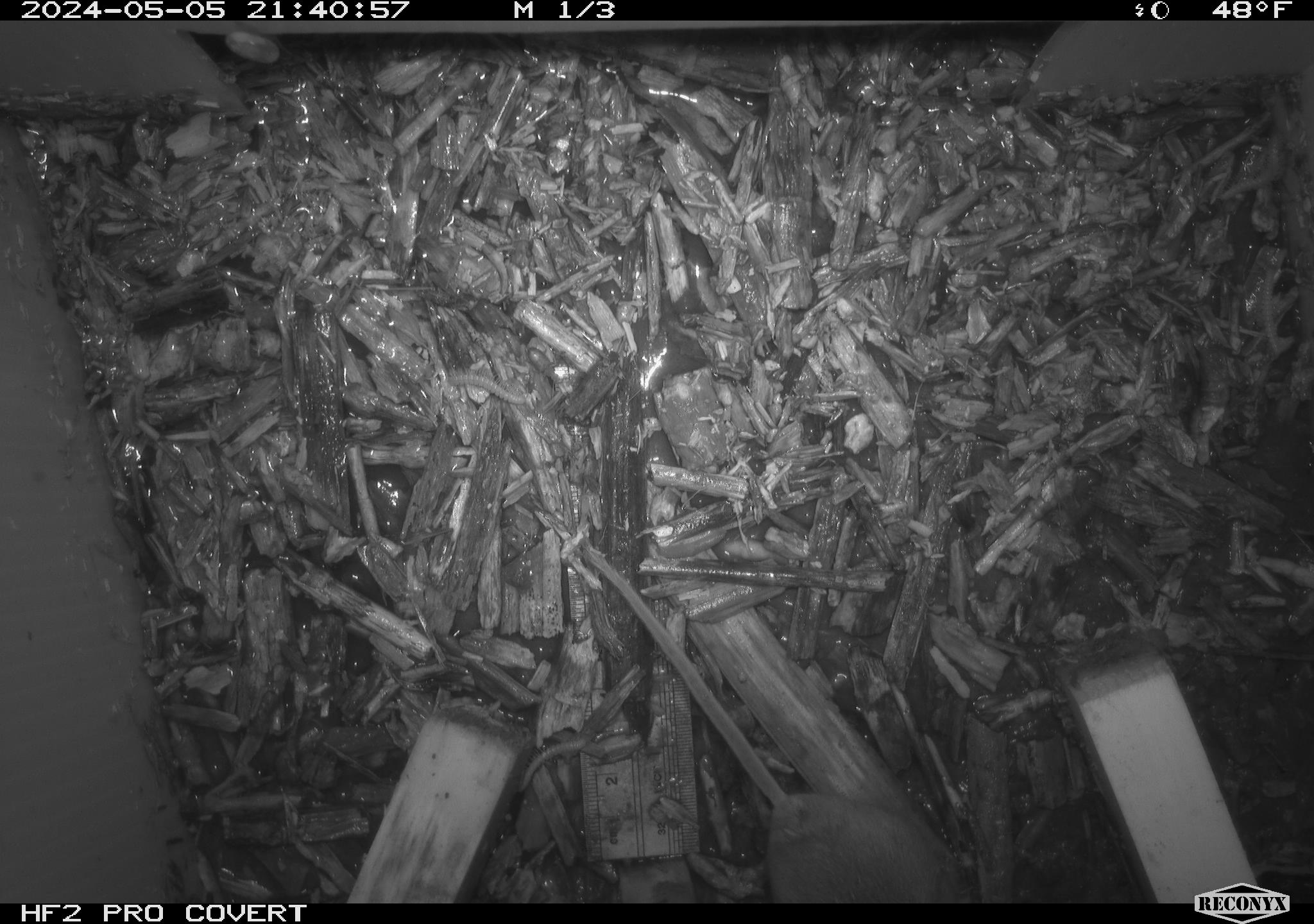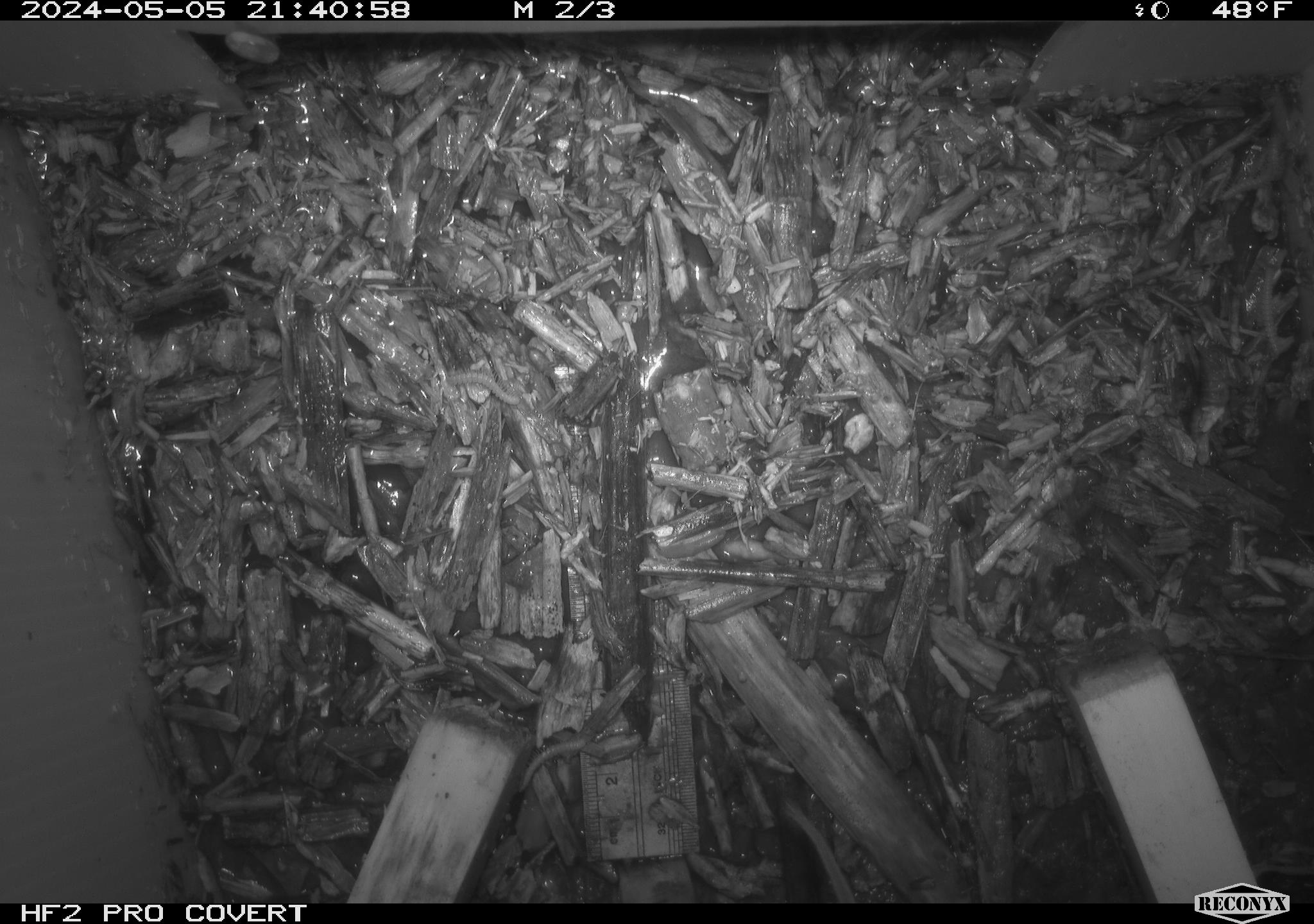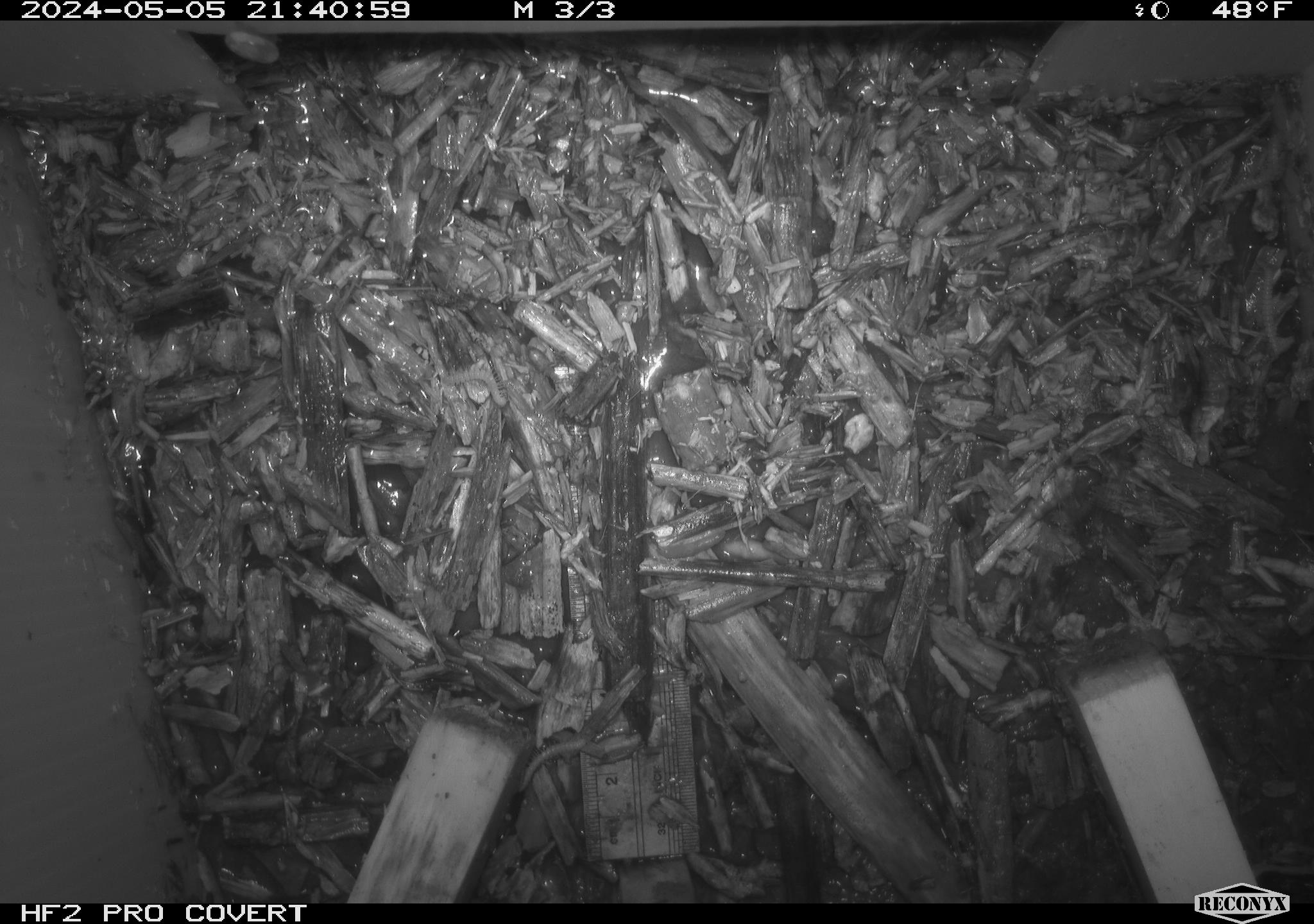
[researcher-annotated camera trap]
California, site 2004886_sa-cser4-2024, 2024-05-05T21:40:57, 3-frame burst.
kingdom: Animalia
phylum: Chordata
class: Reptilia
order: Squamata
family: Phrynosomatidae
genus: Sceloporus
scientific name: Sceloporus occidentalis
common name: western fence lizard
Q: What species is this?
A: Western fence lizard (Sceloporus occidentalis).